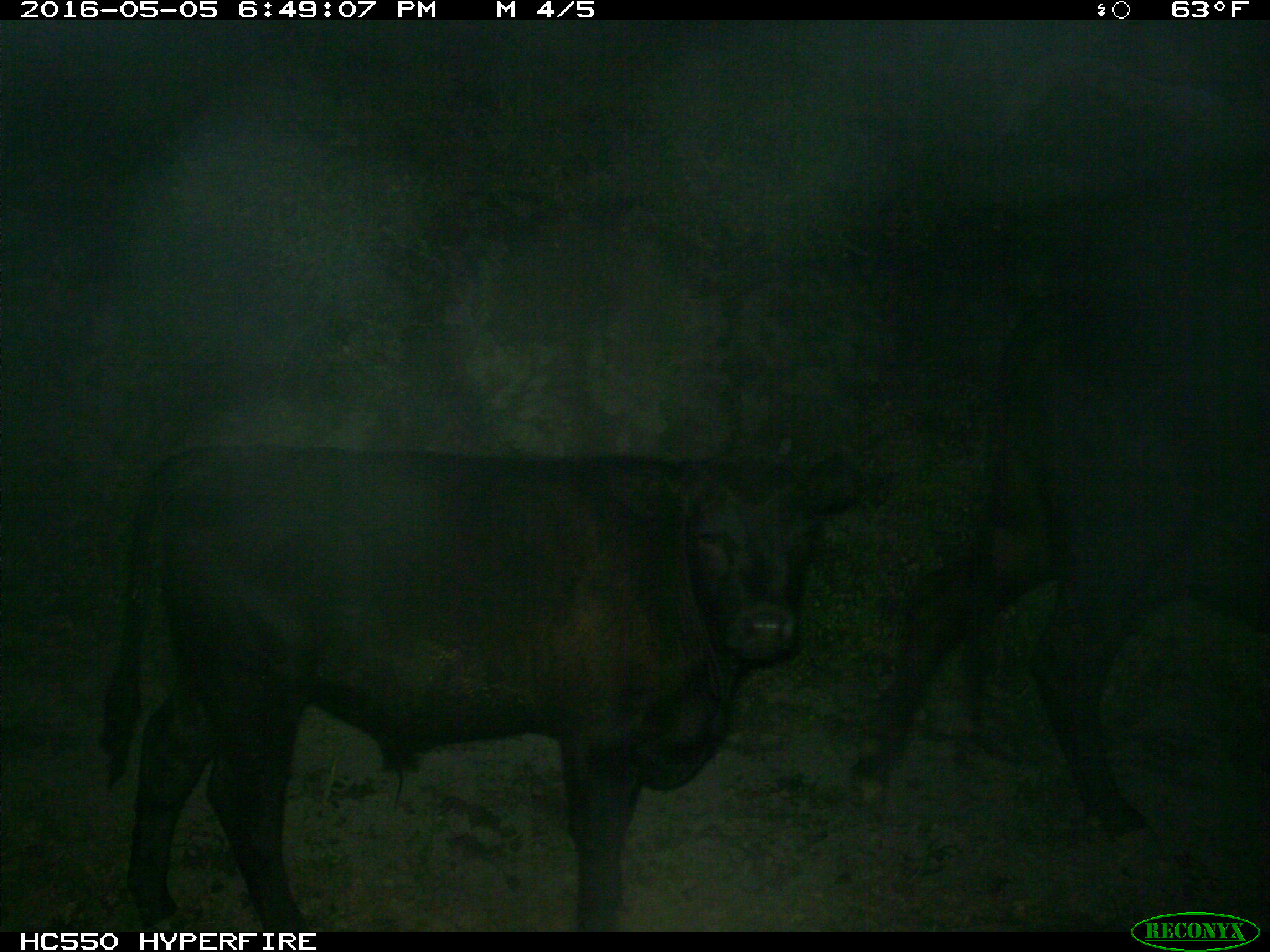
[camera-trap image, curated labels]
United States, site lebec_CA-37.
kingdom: Animalia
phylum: Chordata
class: Mammalia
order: Artiodactyla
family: Bovidae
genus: Bos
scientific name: Bos taurus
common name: domestic cow